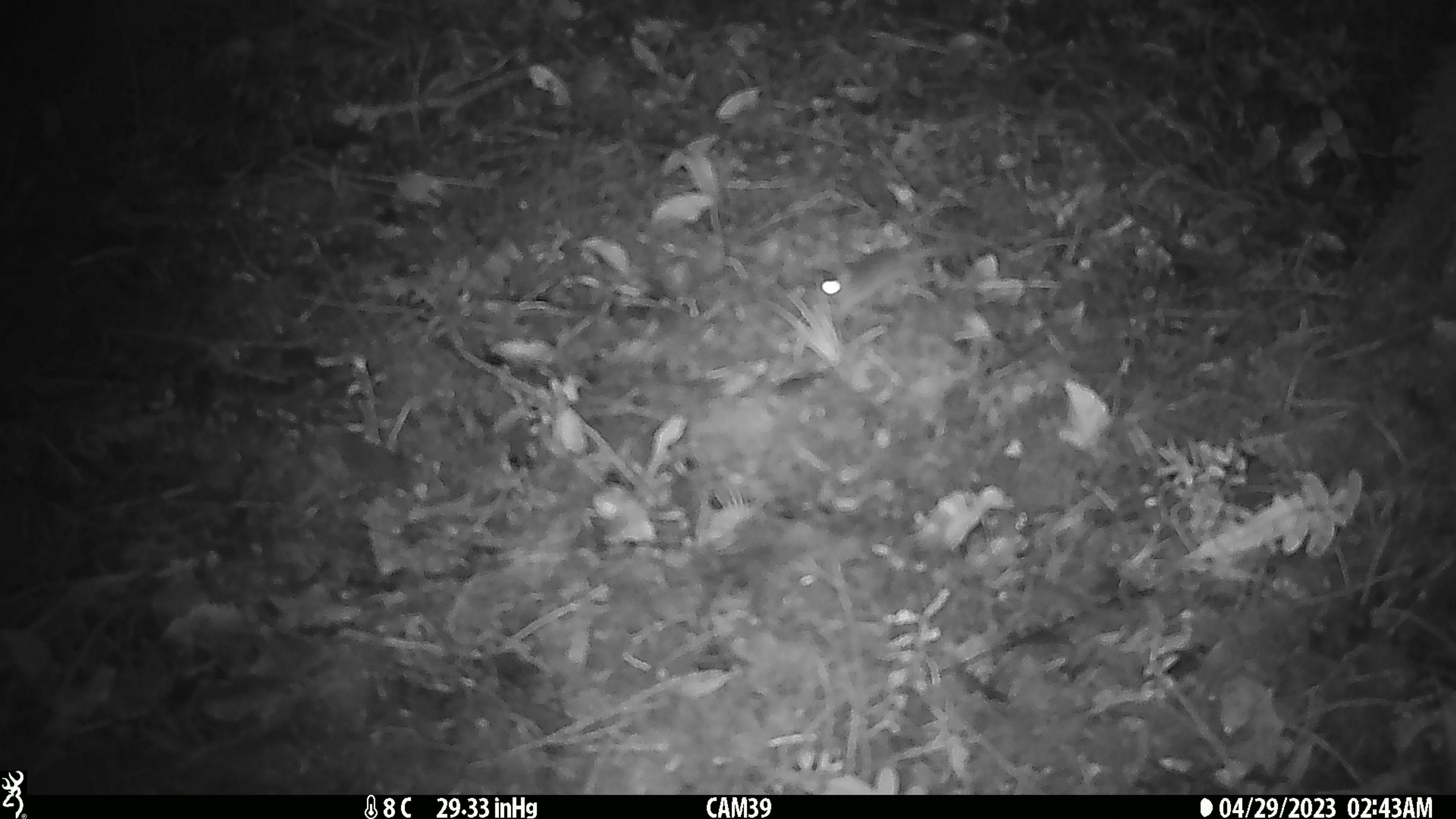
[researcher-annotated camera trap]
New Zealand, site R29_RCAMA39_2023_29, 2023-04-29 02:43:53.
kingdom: Animalia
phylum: Chordata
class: Mammalia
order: Rodentia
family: Muridae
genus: Mus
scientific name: Mus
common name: mouse